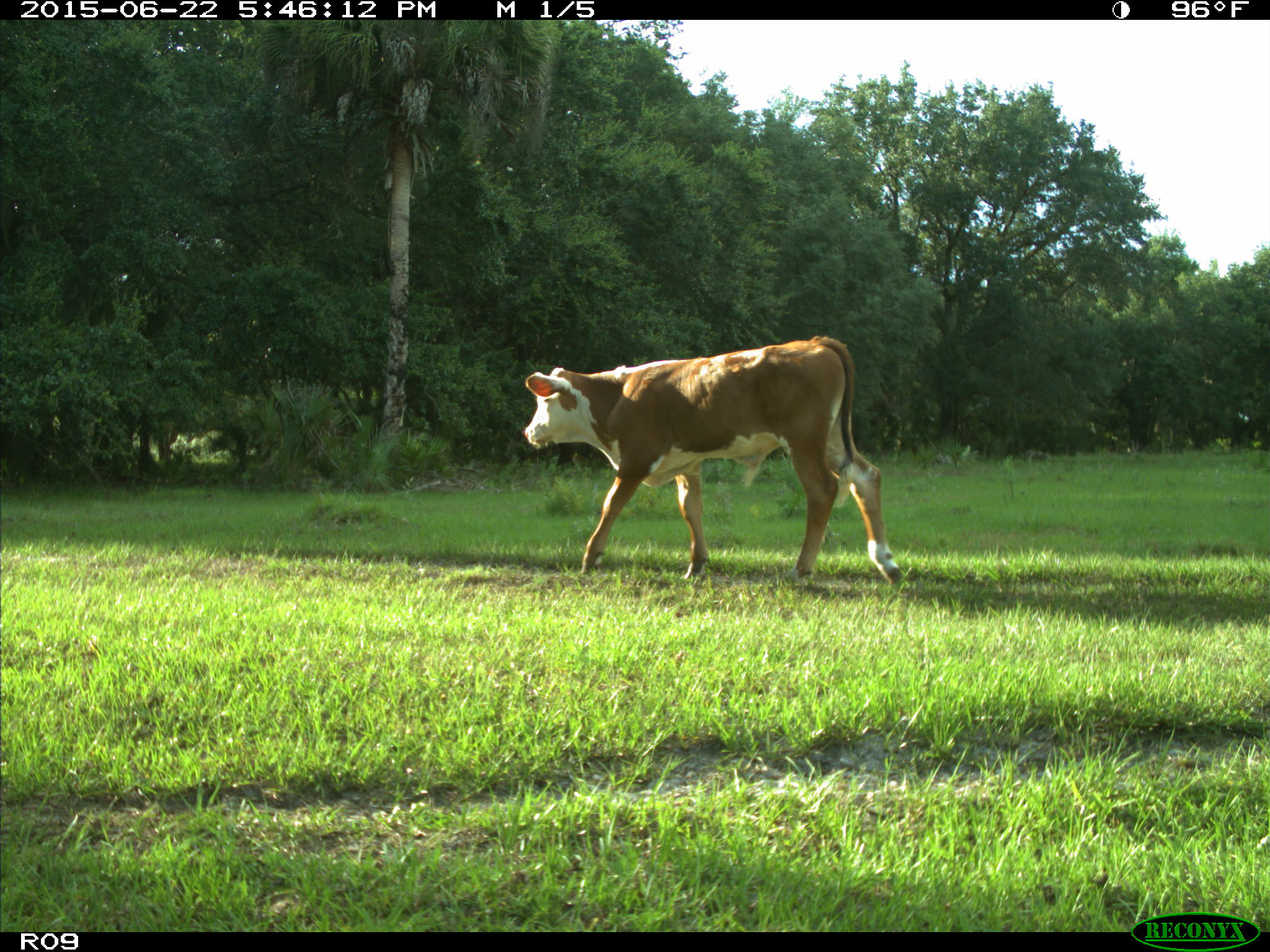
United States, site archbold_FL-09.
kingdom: Animalia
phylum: Chordata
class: Mammalia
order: Artiodactyla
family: Bovidae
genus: Bos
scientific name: Bos taurus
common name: domestic cow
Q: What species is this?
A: Bos taurus (domestic cow).